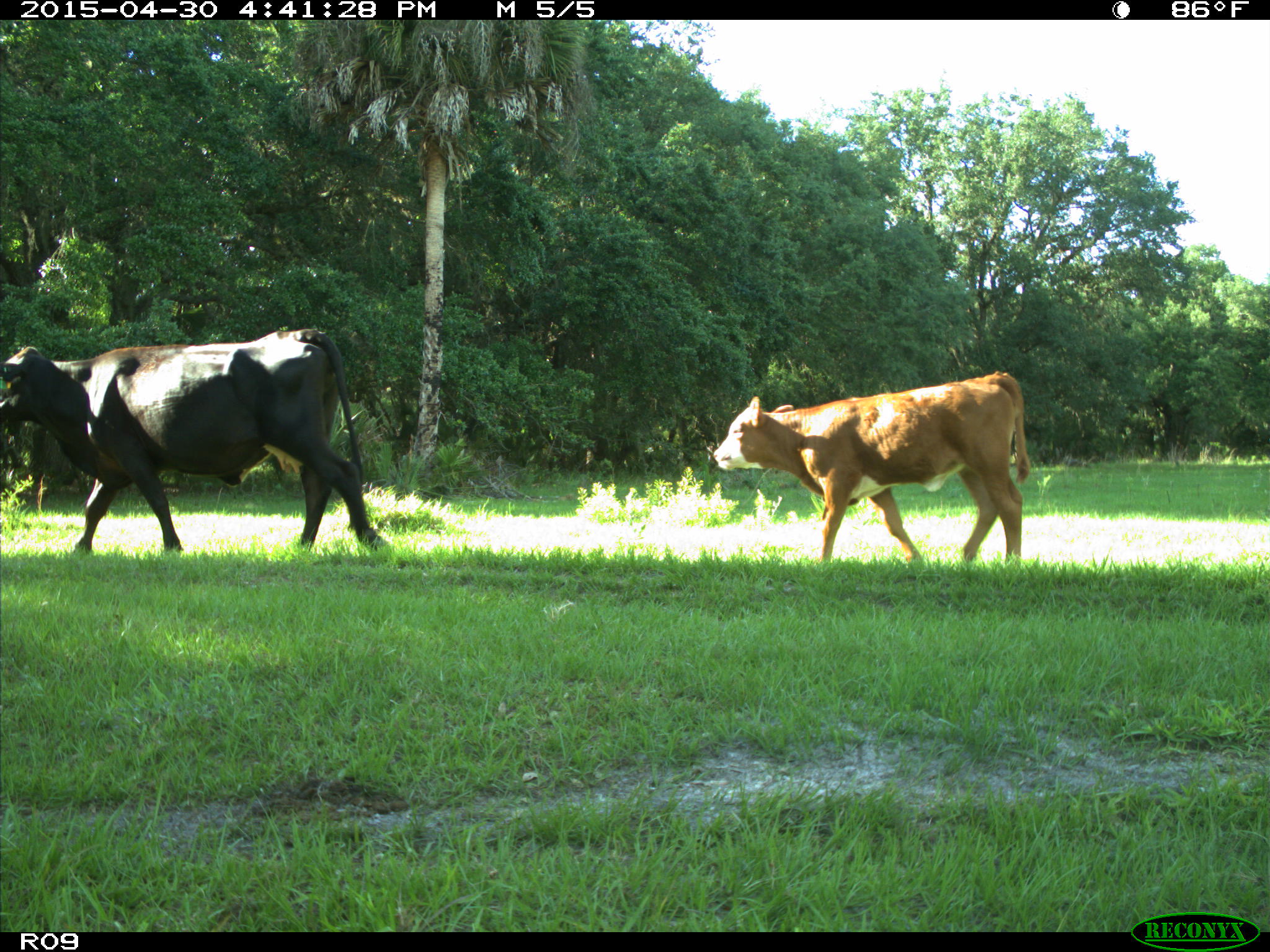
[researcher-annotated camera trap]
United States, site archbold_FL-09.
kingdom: Animalia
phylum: Chordata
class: Mammalia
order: Artiodactyla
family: Bovidae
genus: Bos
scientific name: Bos taurus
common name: domestic cow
Bos taurus (domestic cow).